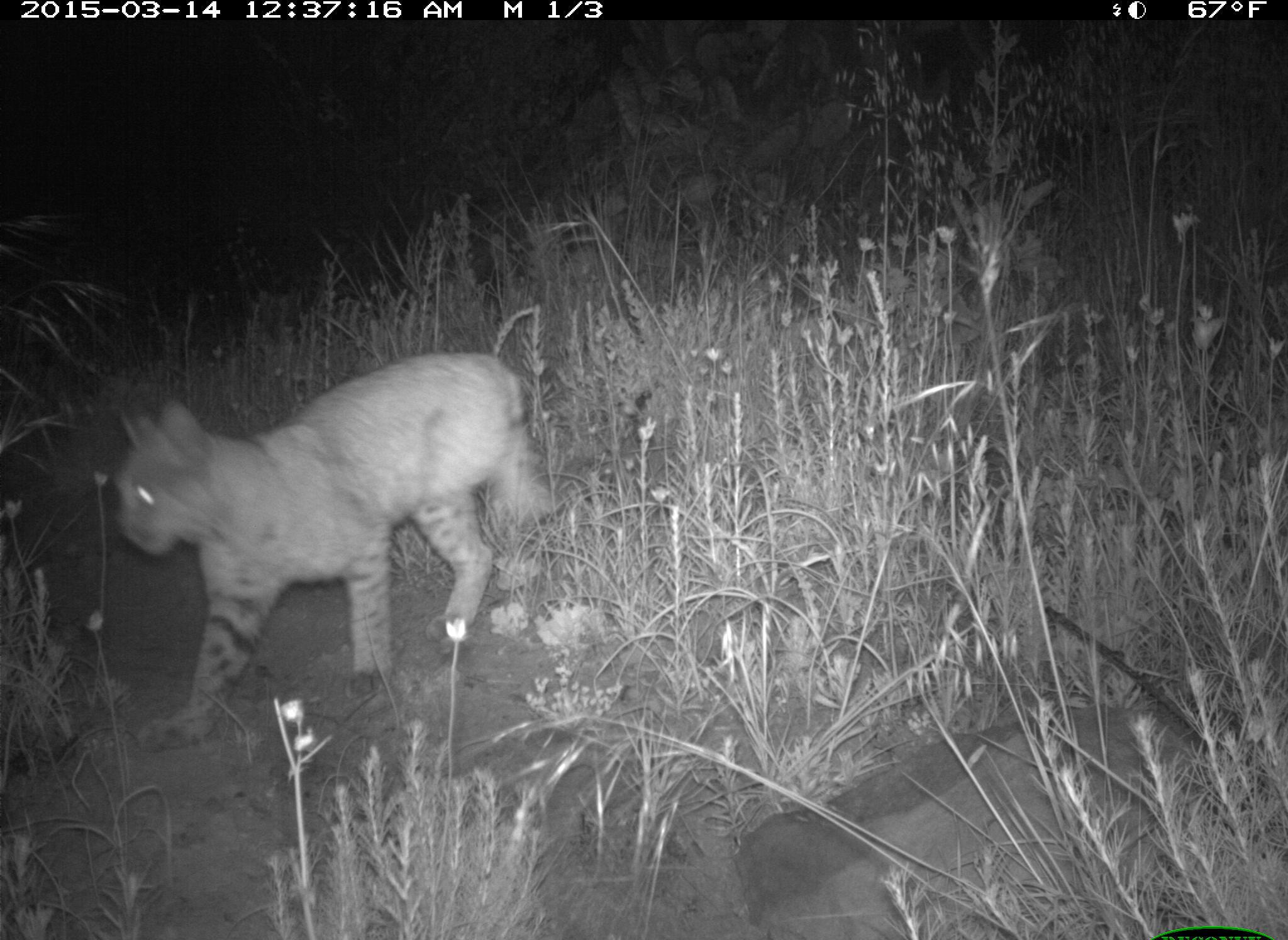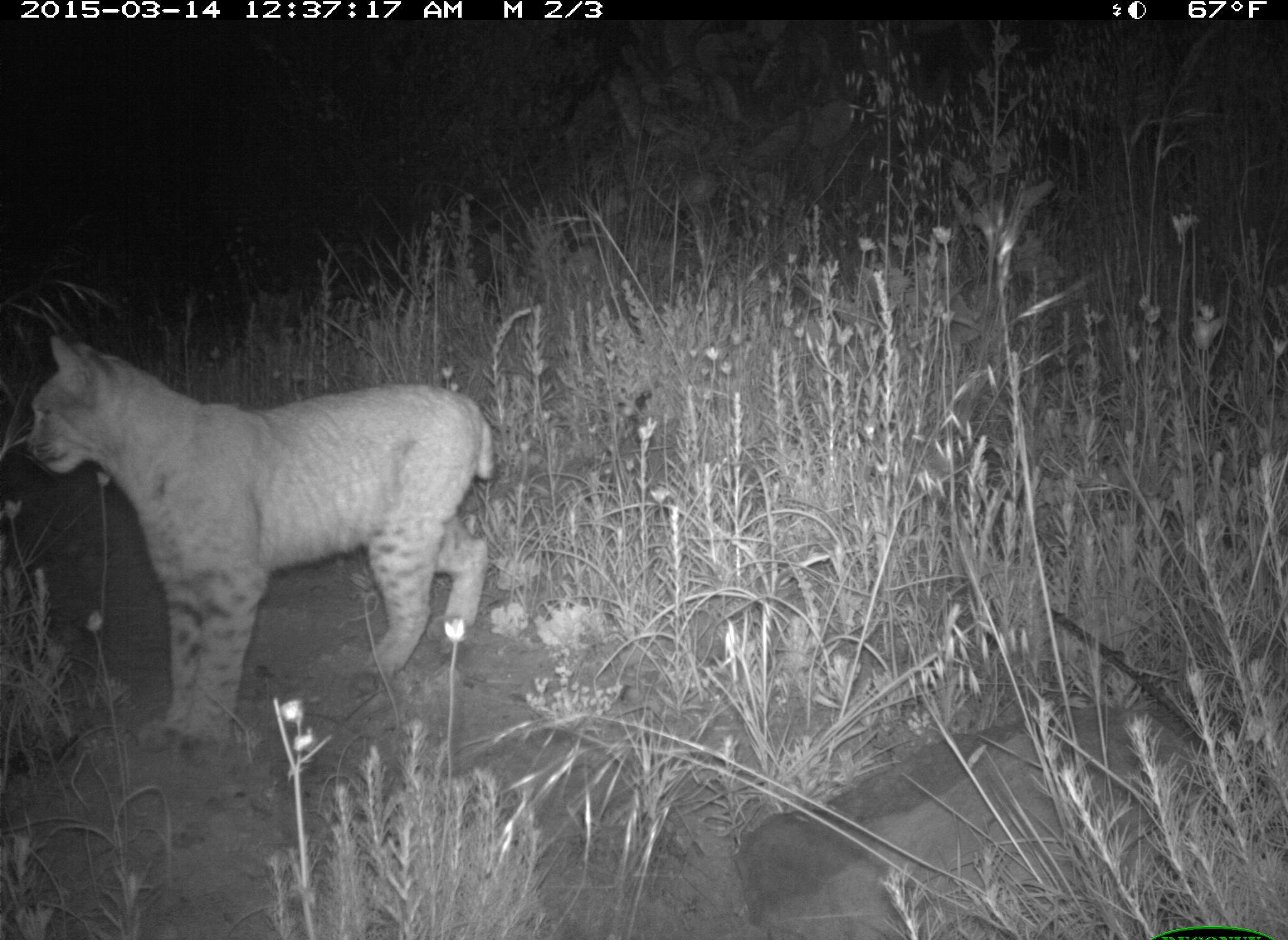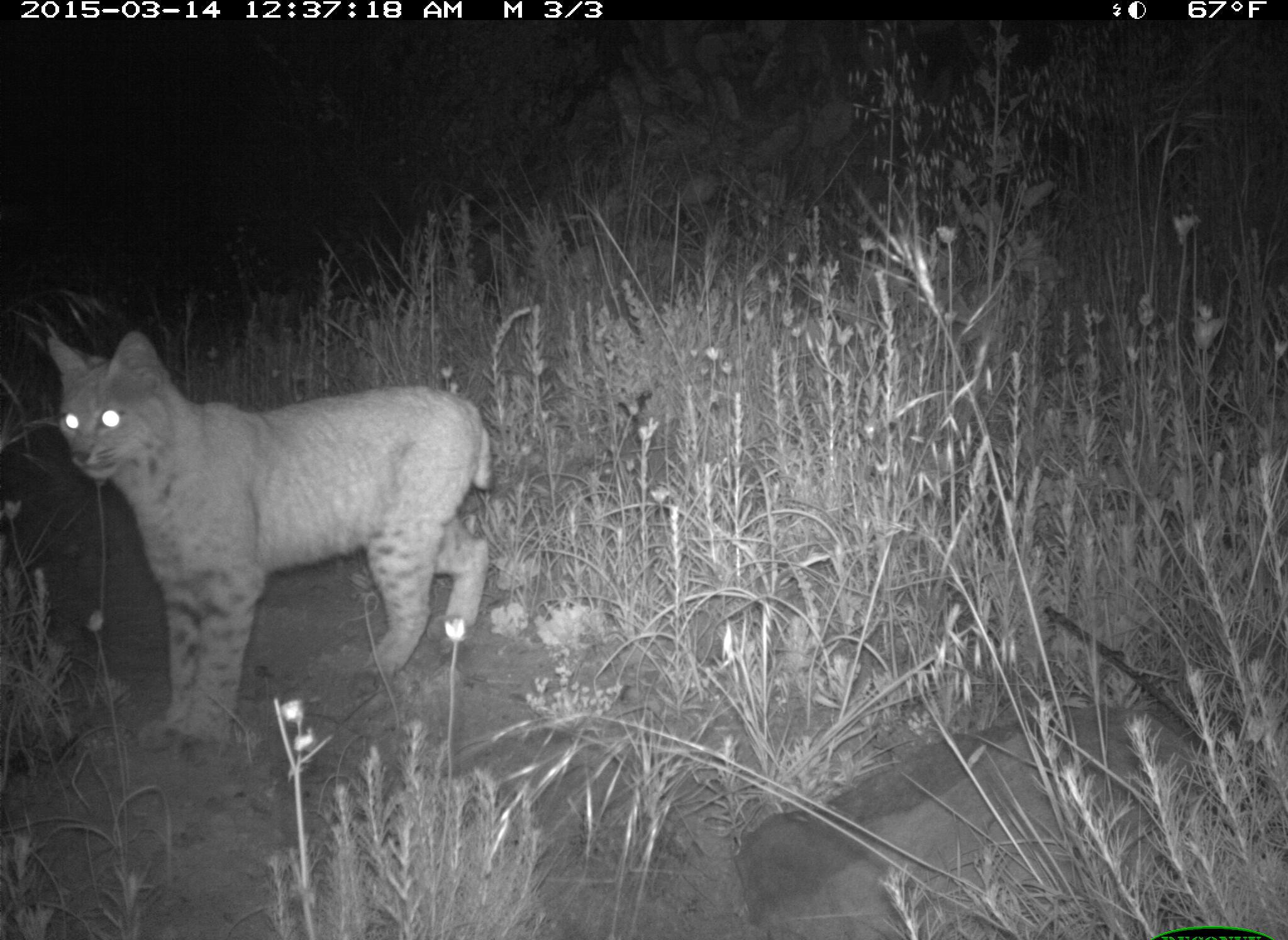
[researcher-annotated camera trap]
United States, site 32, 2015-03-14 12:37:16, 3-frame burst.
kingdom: Animalia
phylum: Chordata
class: Mammalia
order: Carnivora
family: Felidae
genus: Lynx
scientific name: Lynx rufus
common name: bobcat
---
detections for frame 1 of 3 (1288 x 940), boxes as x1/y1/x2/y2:
bobcat: 108/352/569/754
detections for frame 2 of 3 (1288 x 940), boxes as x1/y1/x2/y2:
bobcat: 21/332/496/763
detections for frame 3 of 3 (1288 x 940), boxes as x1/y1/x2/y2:
bobcat: 45/328/496/762